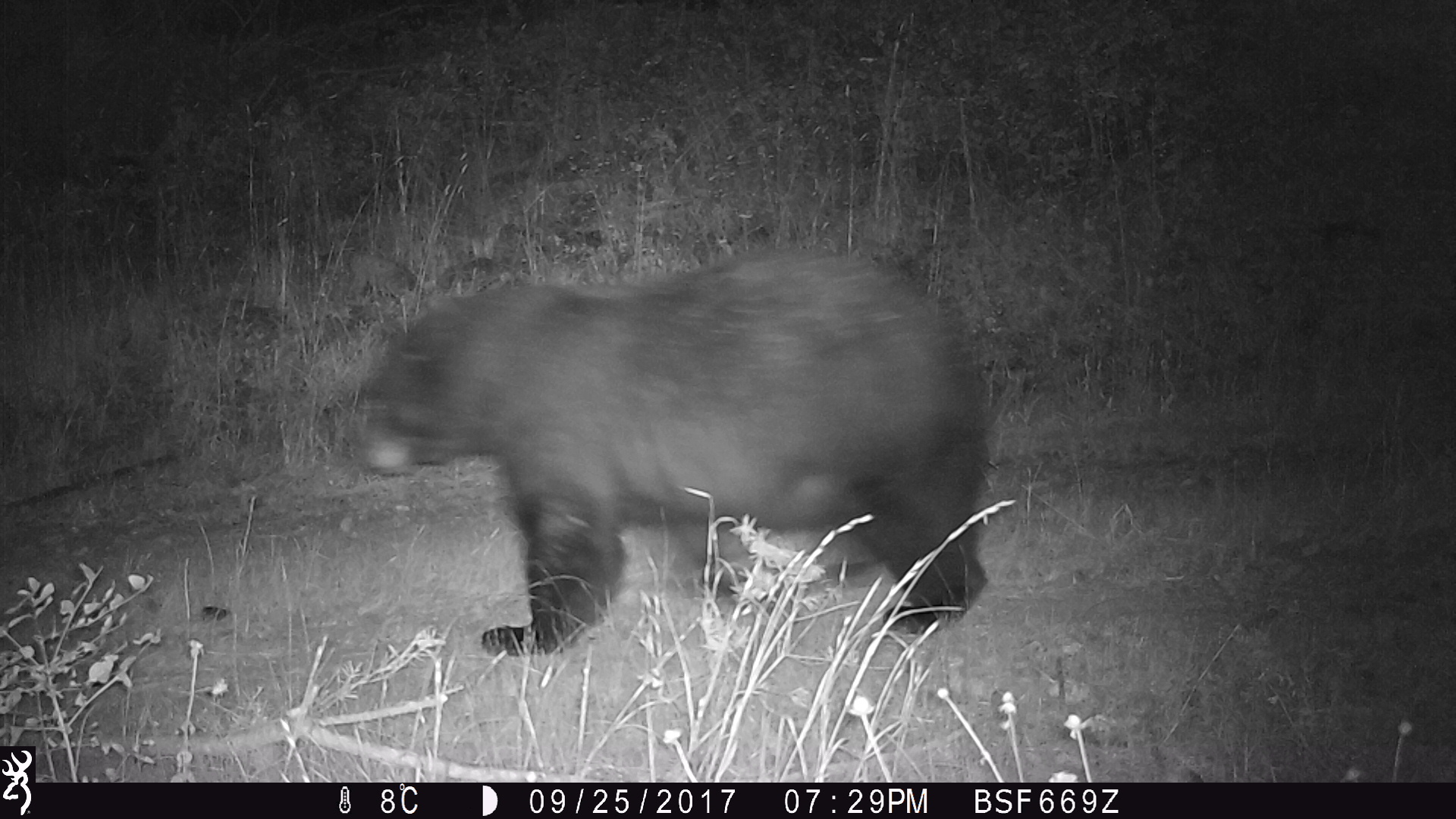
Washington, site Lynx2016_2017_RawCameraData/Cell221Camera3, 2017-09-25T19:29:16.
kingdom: Animalia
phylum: Chordata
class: Mammalia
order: Carnivora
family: Ursidae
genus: Ursus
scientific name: Ursus americanus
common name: american black bear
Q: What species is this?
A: Ursus americanus (american black bear).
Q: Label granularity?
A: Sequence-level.